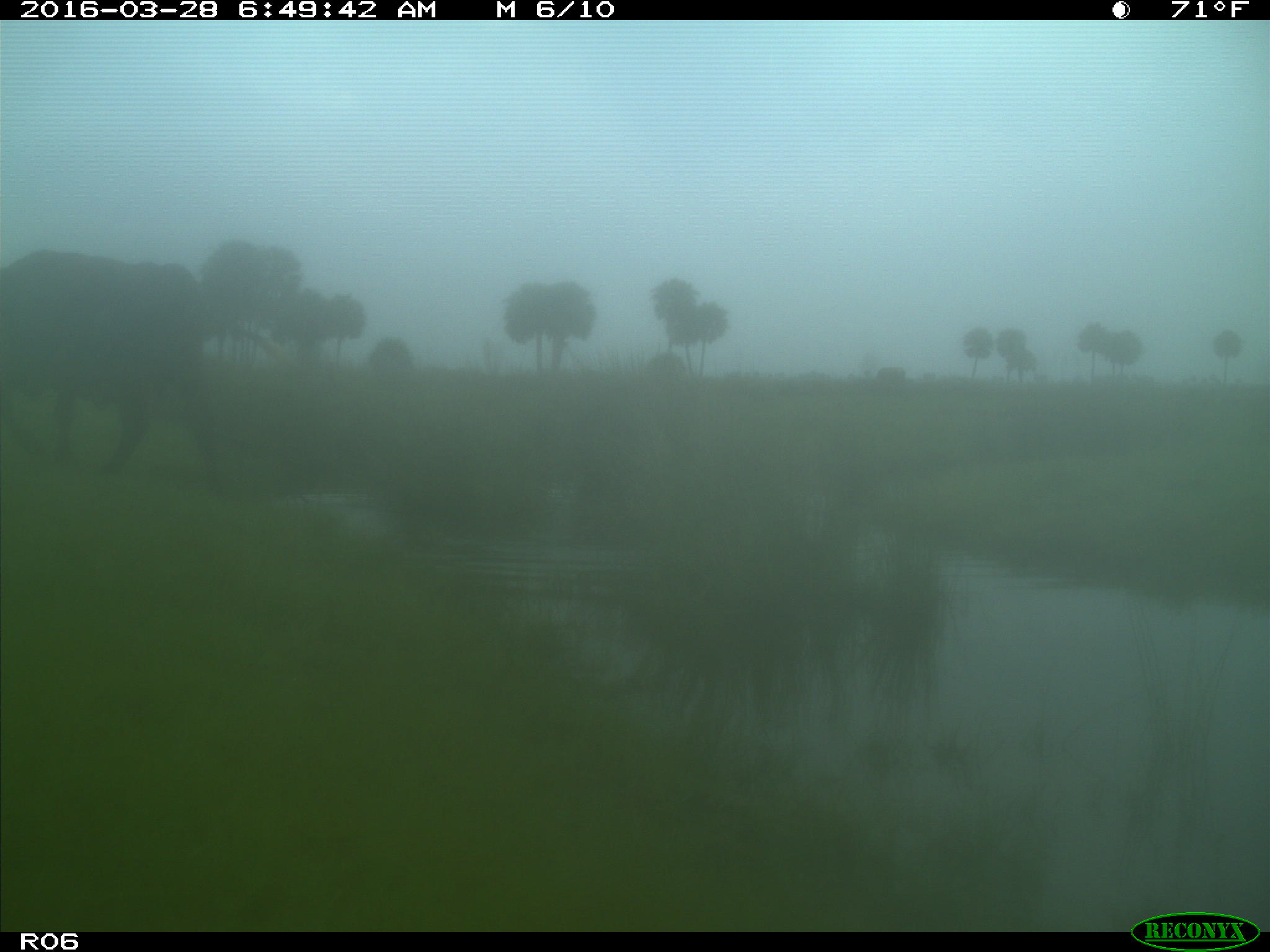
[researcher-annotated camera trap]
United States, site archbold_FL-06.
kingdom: Animalia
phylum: Chordata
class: Mammalia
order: Artiodactyla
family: Bovidae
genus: Bos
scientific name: Bos taurus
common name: domestic cow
Bos taurus (domestic cow).